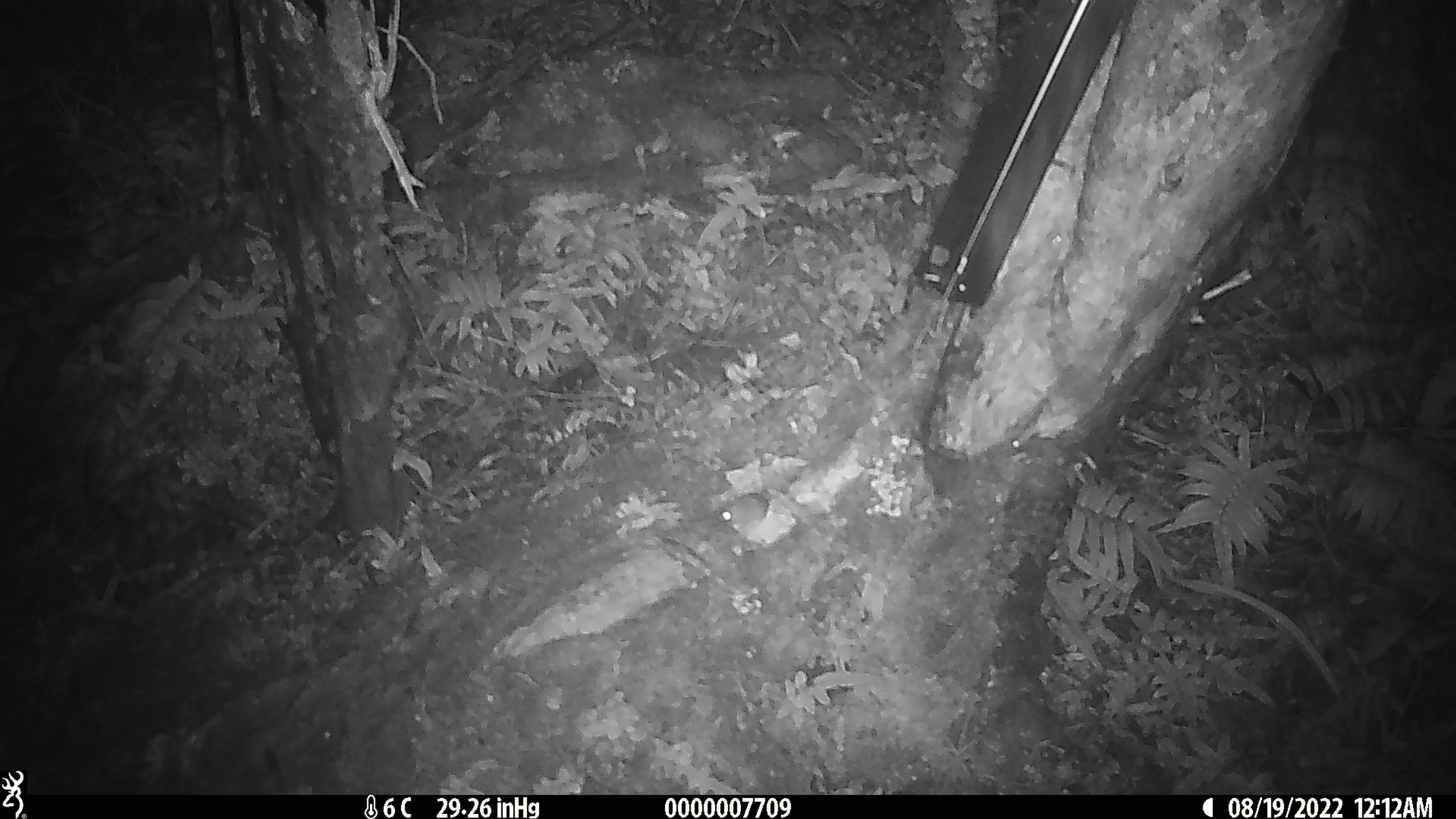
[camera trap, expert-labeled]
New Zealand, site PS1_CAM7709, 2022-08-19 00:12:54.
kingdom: Animalia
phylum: Chordata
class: Mammalia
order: Rodentia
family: Muridae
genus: Mus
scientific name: Mus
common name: mouse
Mouse (Mus).